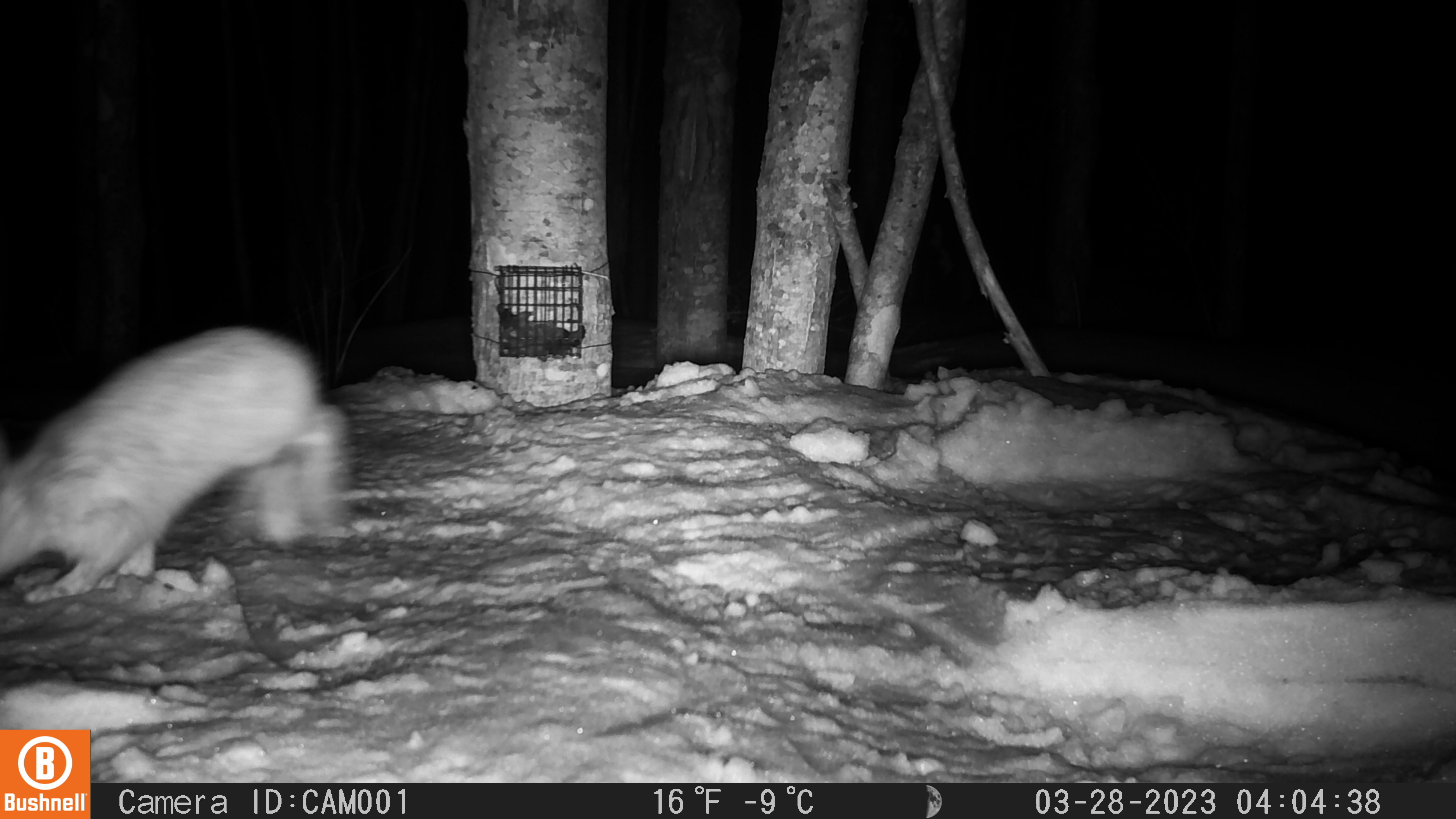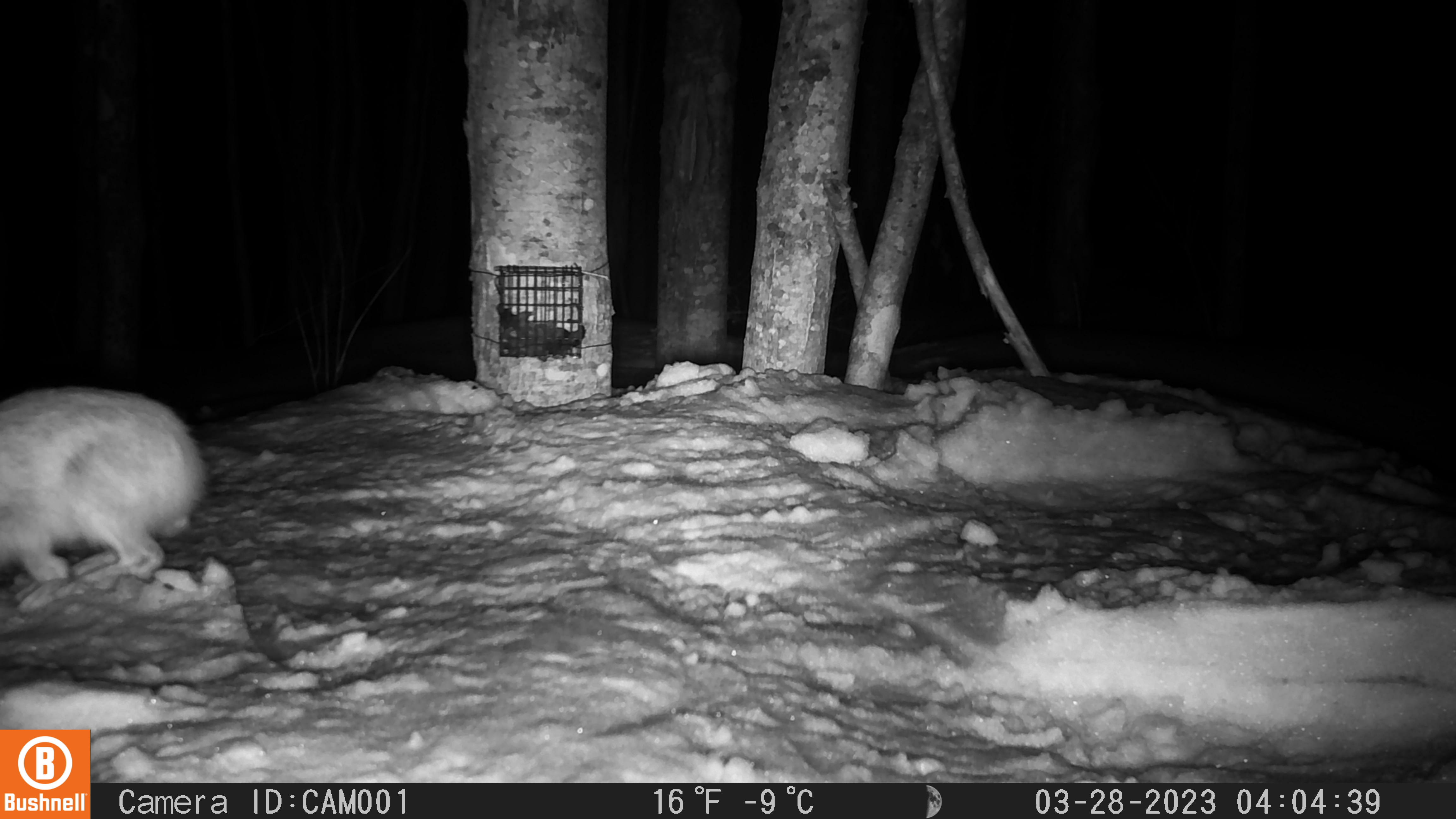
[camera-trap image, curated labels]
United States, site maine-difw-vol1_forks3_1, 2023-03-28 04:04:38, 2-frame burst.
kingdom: Animalia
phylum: Chordata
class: Mammalia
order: Lagomorpha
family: Leporidae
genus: Lepus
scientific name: Lepus americanus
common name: snowshoe hare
Snowshoe hare (Lepus americanus).